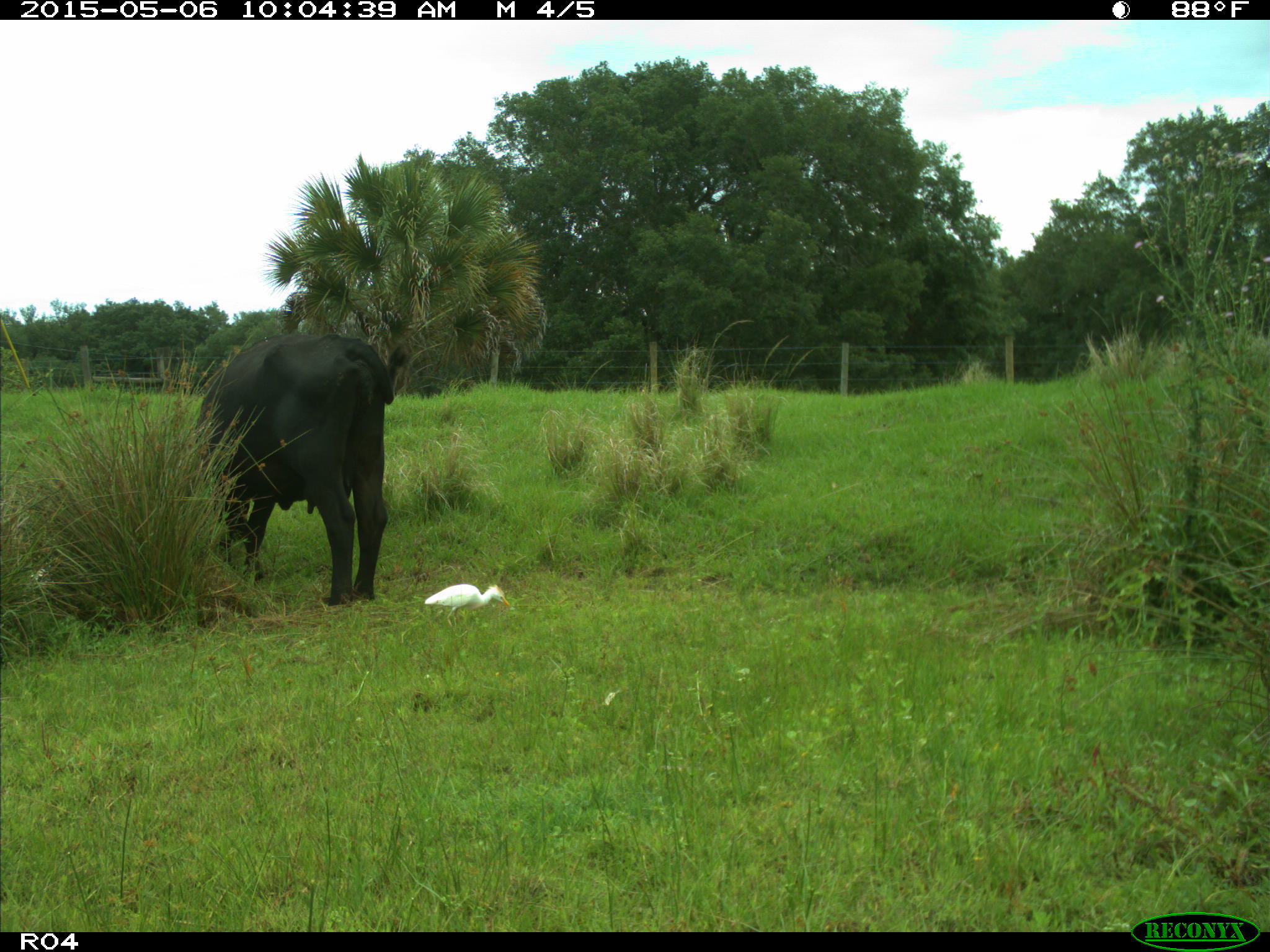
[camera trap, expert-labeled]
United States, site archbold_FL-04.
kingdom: Animalia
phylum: Chordata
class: Mammalia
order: Artiodactyla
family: Bovidae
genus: Bos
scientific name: Bos taurus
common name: domestic cow